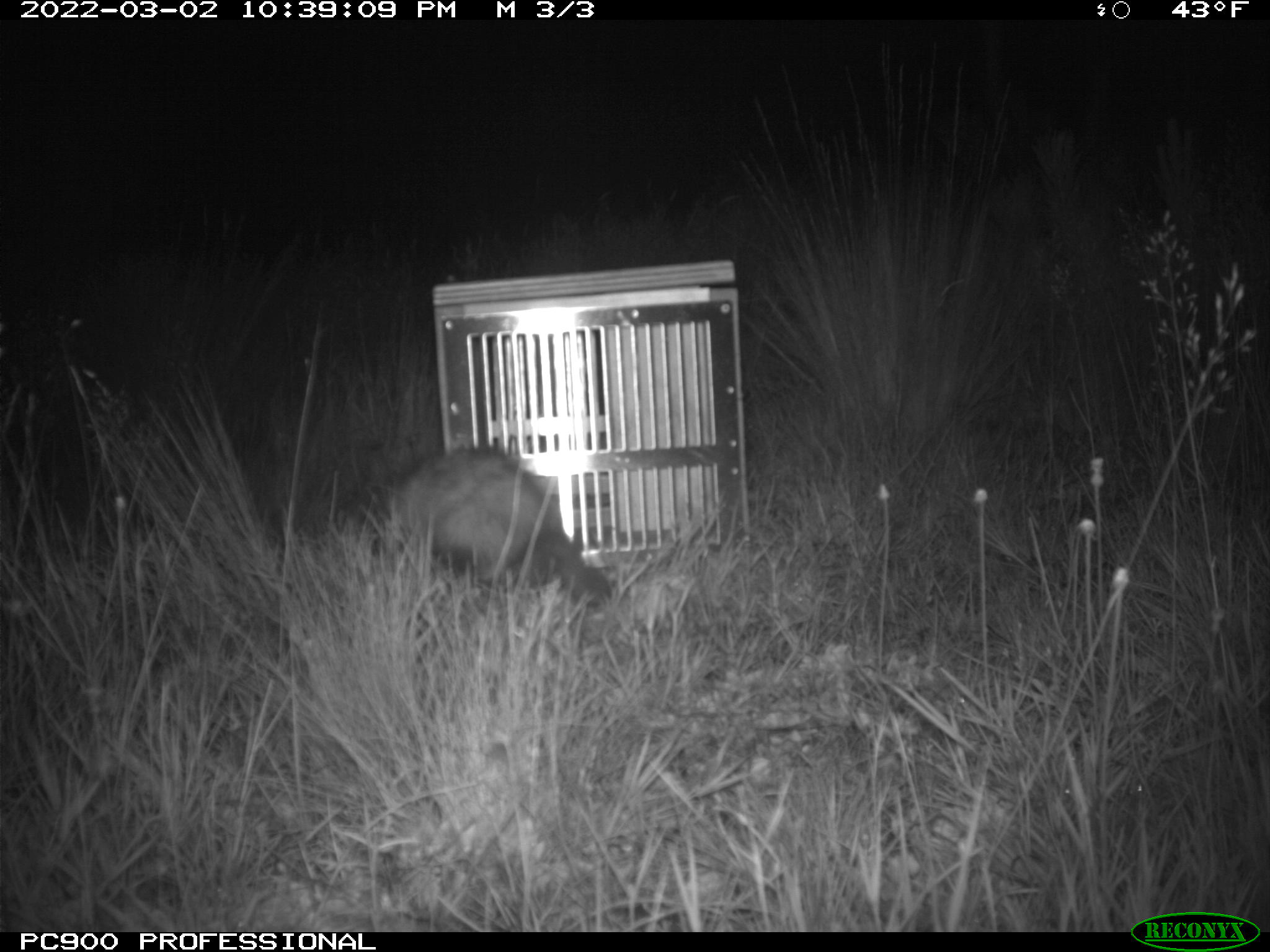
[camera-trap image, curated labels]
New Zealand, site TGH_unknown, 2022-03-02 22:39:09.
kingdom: Animalia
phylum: Chordata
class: Mammalia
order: Carnivora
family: Mustelidae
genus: Mustela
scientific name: Mustela furo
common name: ferret